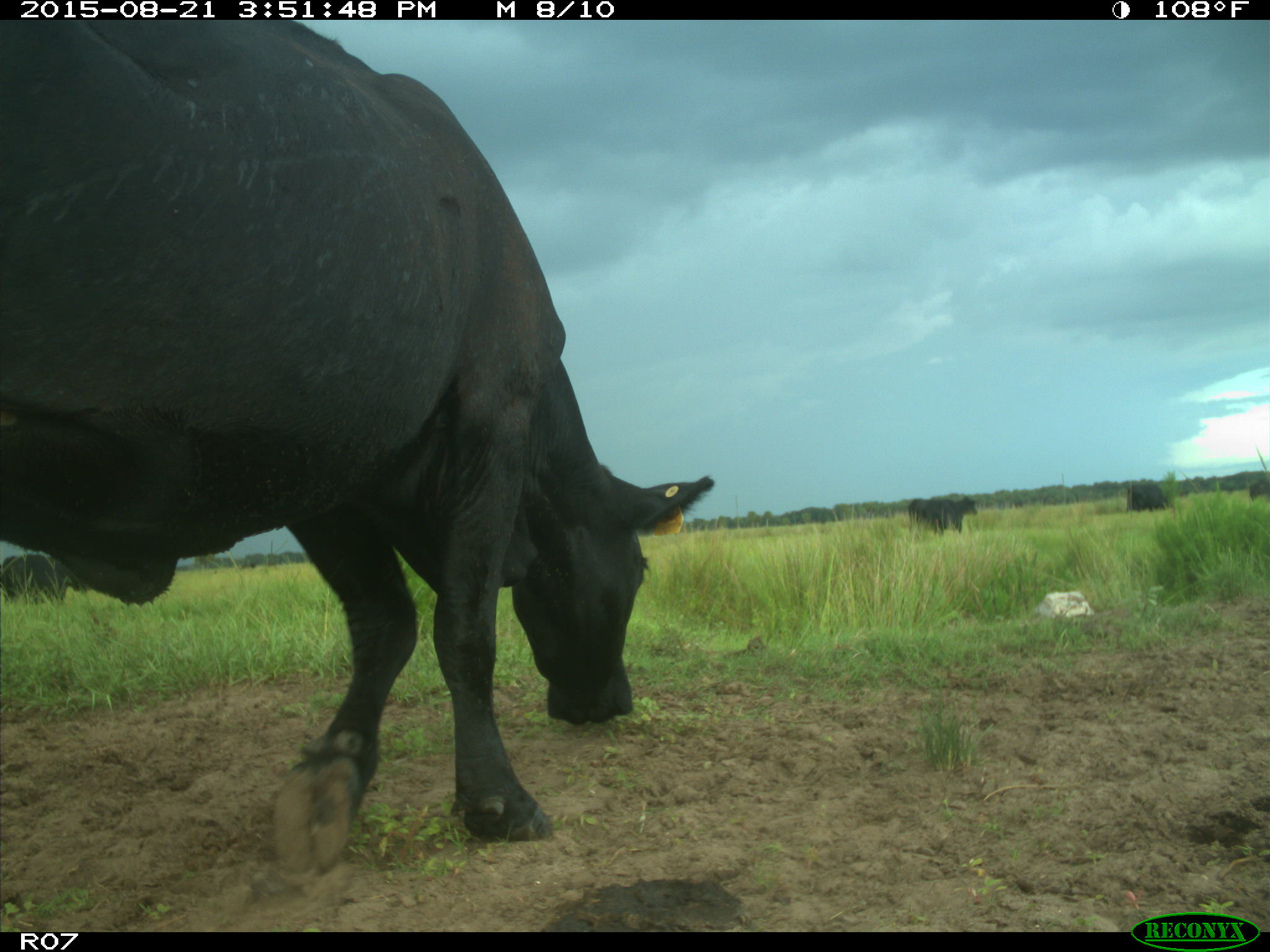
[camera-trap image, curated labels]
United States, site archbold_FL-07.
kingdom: Animalia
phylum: Chordata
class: Mammalia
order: Artiodactyla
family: Bovidae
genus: Bos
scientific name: Bos taurus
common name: domestic cow